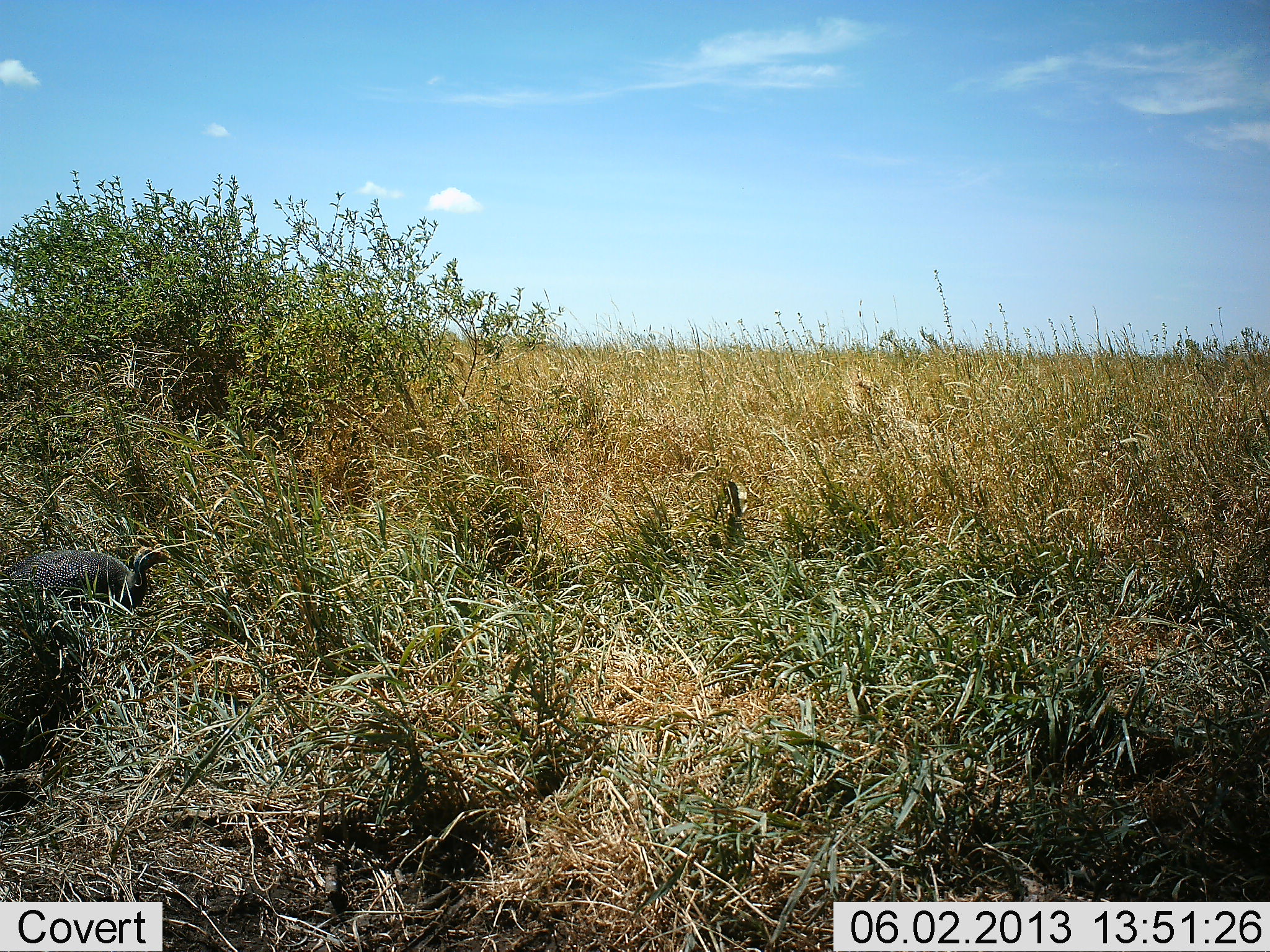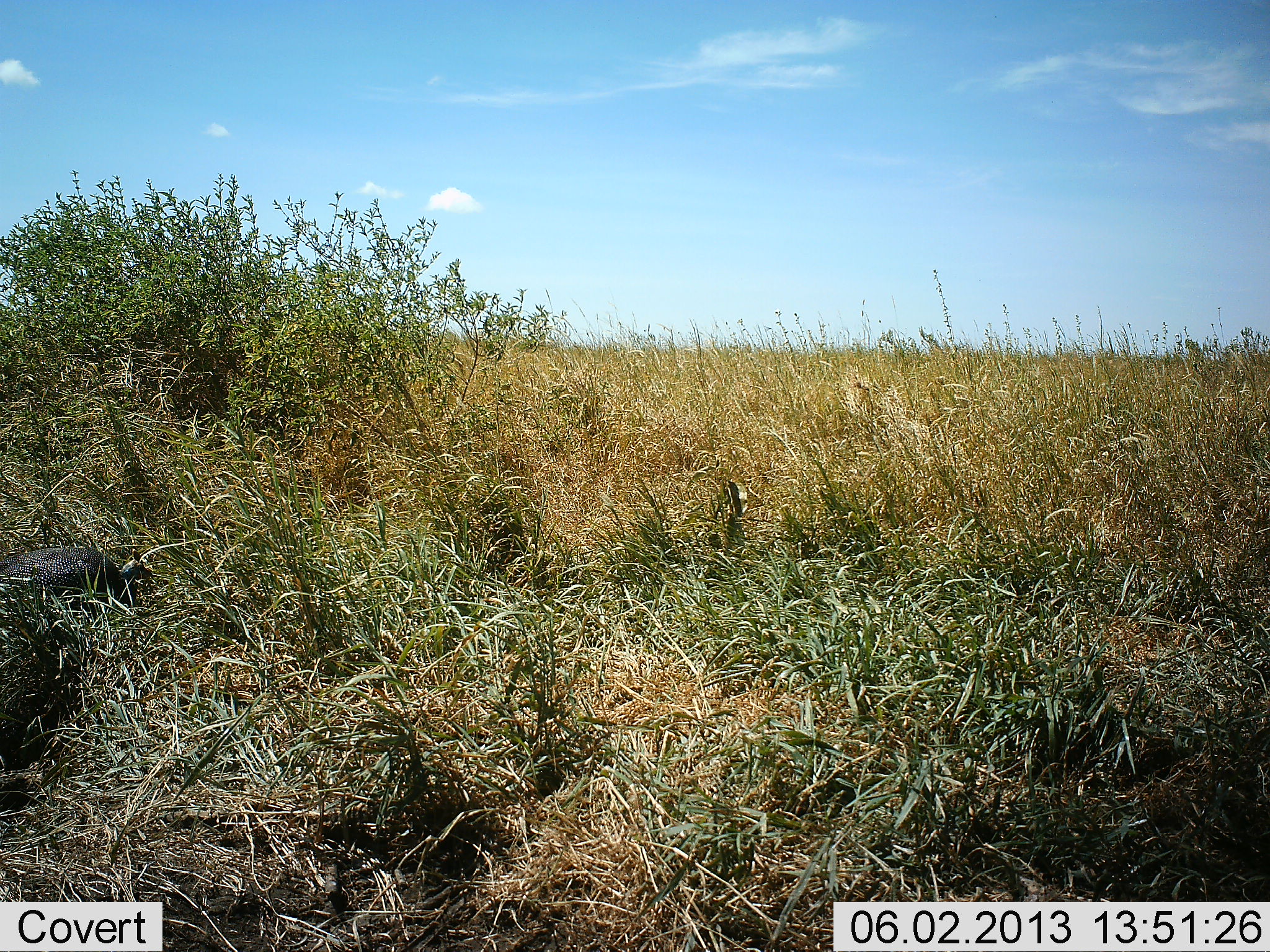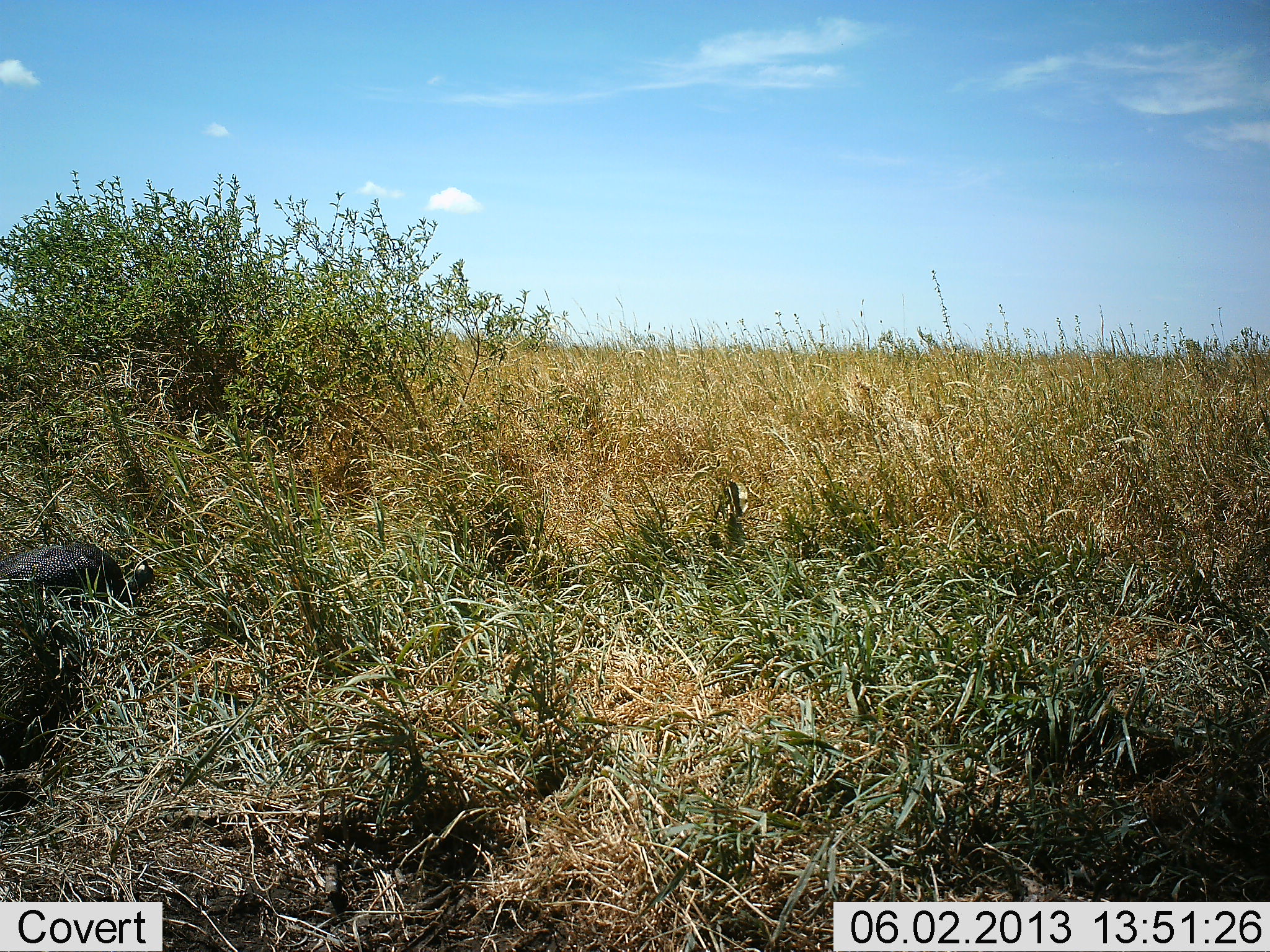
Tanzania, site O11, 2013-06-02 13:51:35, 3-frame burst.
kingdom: Animalia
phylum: Chordata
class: Aves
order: Galliformes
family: Numididae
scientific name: Numididae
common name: guinea fowl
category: guineafowl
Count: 1.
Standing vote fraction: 40%.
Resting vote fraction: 0%.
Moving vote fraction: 30%.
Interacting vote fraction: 0%.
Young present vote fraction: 0%.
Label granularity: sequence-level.